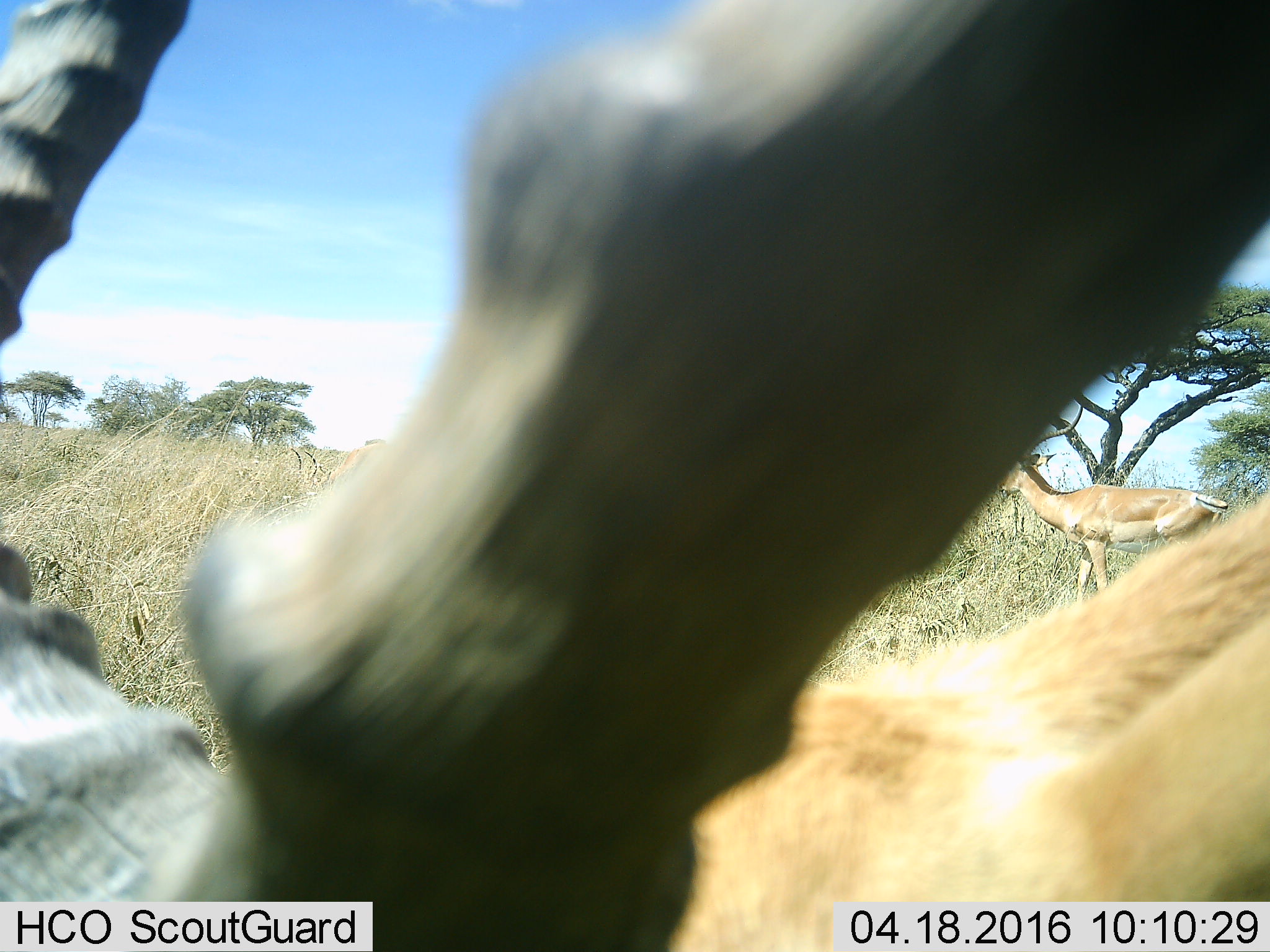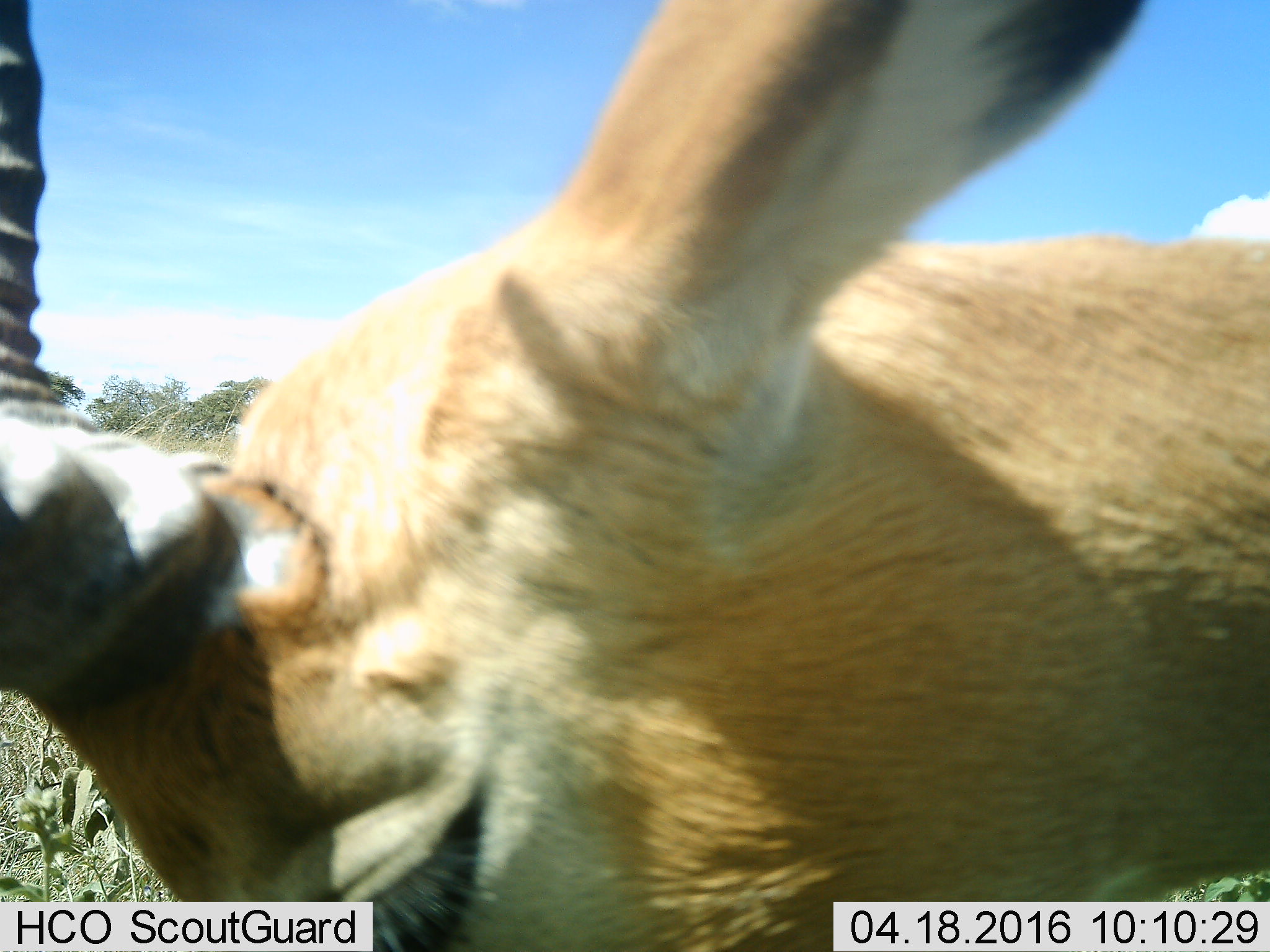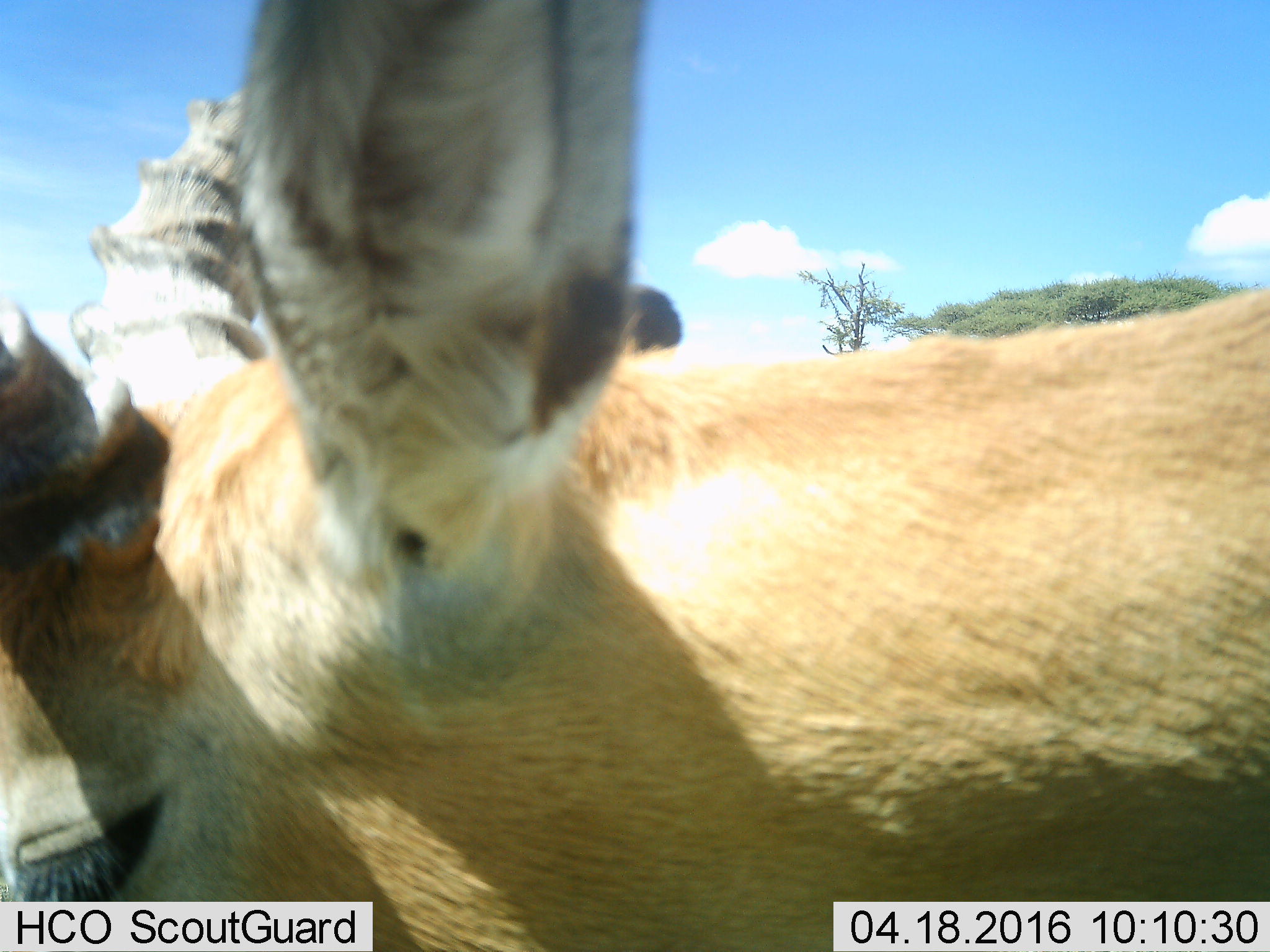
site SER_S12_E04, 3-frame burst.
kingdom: Animalia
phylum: Chordata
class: Mammalia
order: Artiodactyla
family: Bovidae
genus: Aepyceros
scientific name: Aepyceros melampus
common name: impala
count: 2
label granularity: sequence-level